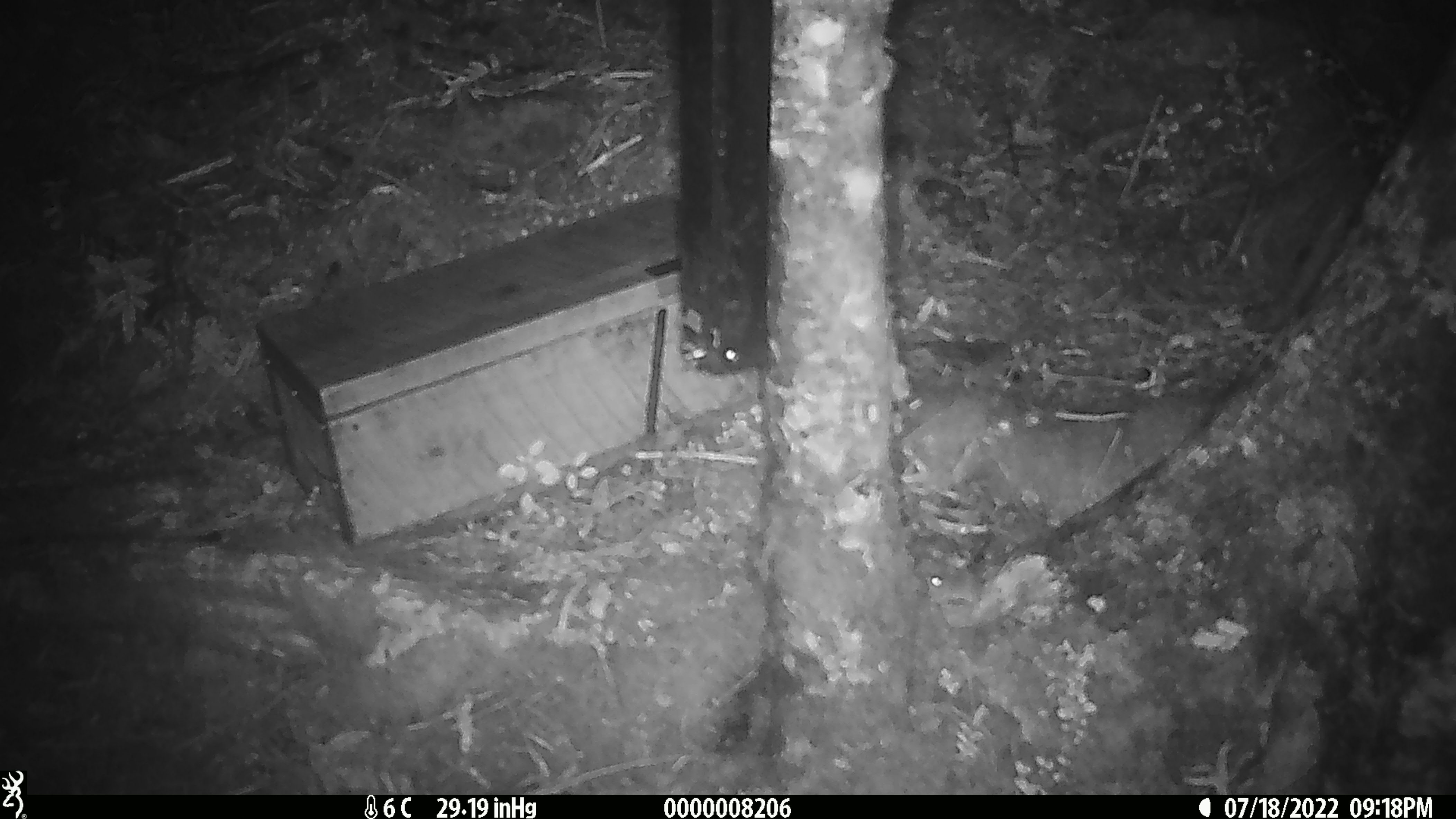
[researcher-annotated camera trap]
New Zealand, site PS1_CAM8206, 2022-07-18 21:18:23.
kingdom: Animalia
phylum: Chordata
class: Mammalia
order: Rodentia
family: Muridae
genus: Mus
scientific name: Mus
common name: mouse